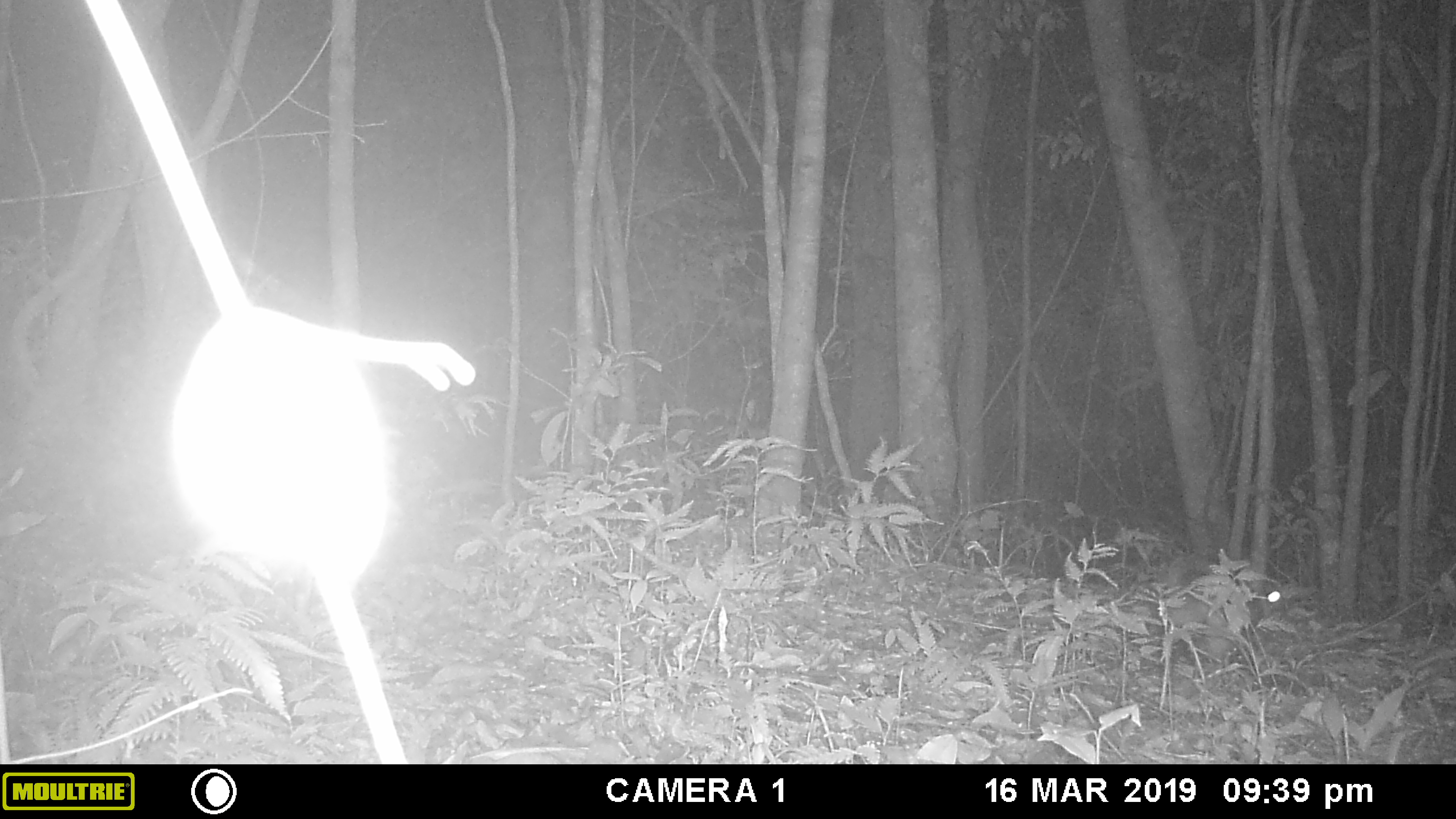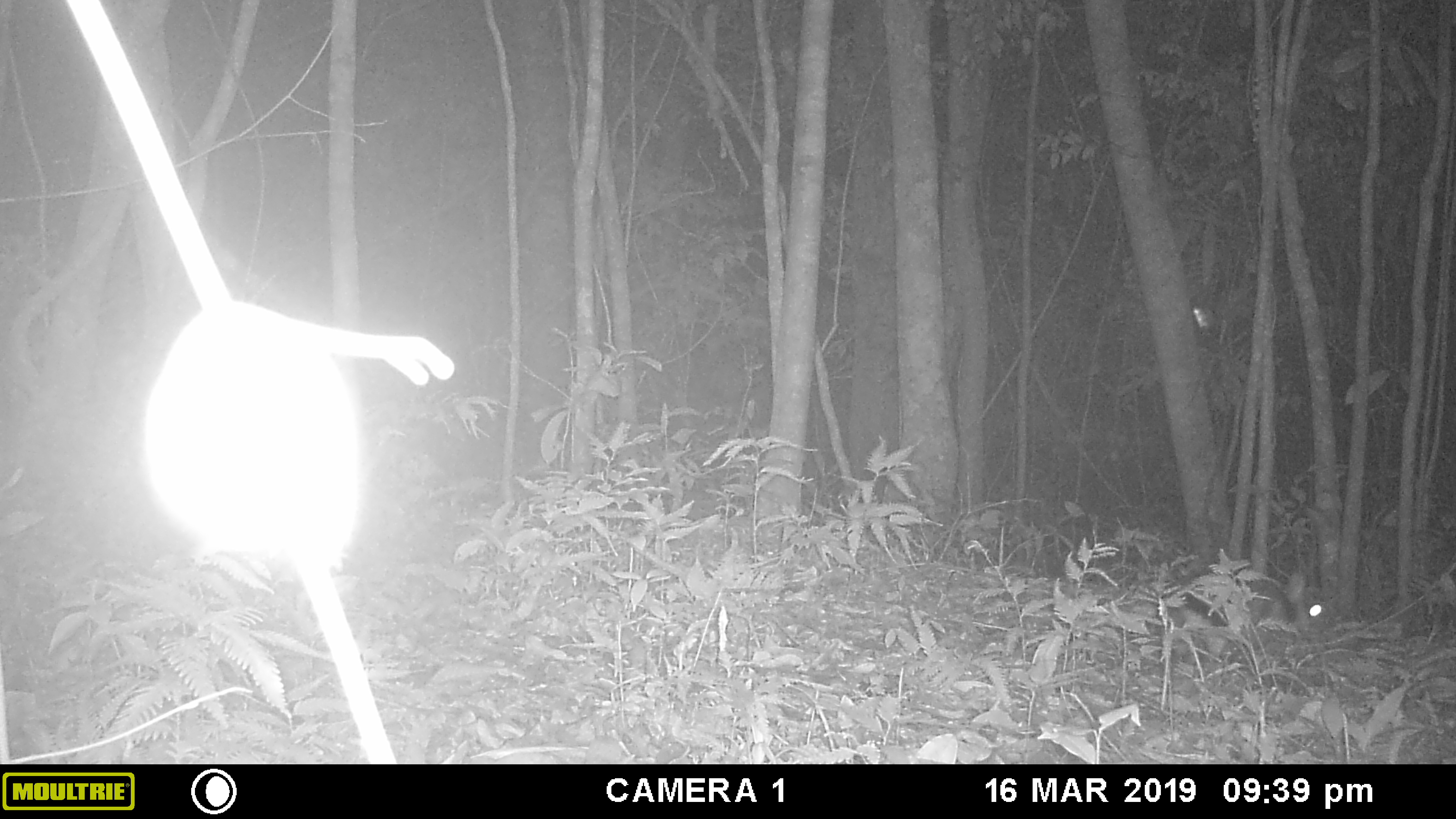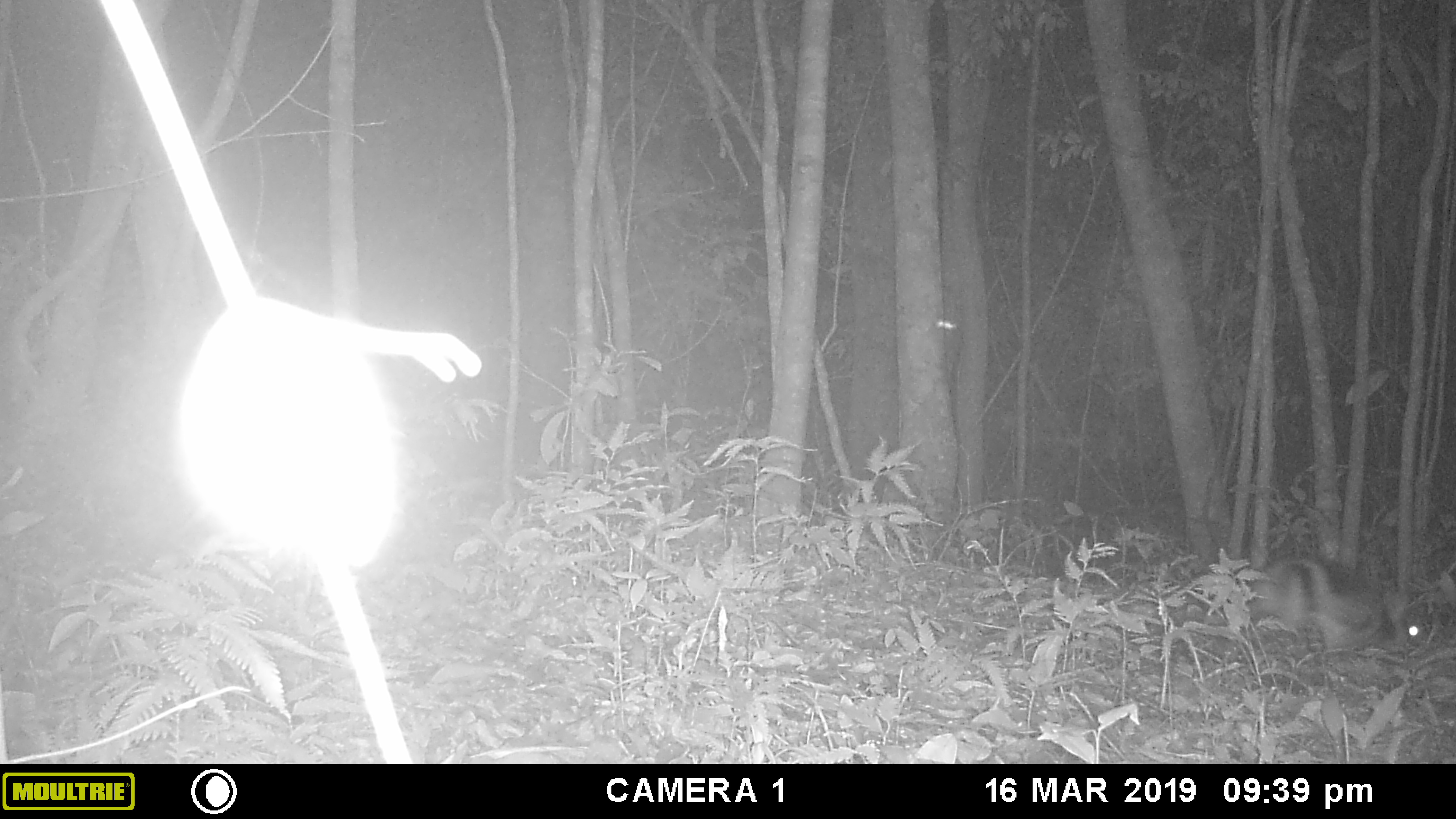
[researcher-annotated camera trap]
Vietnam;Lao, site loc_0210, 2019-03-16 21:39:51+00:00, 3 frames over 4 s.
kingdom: Animalia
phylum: Chordata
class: Mammalia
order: Lagomorpha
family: Leporidae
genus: Nesolagus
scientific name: Nesolagus timminsi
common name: annamite striped rabbit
Annamite striped rabbit (Nesolagus timminsi). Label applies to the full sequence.